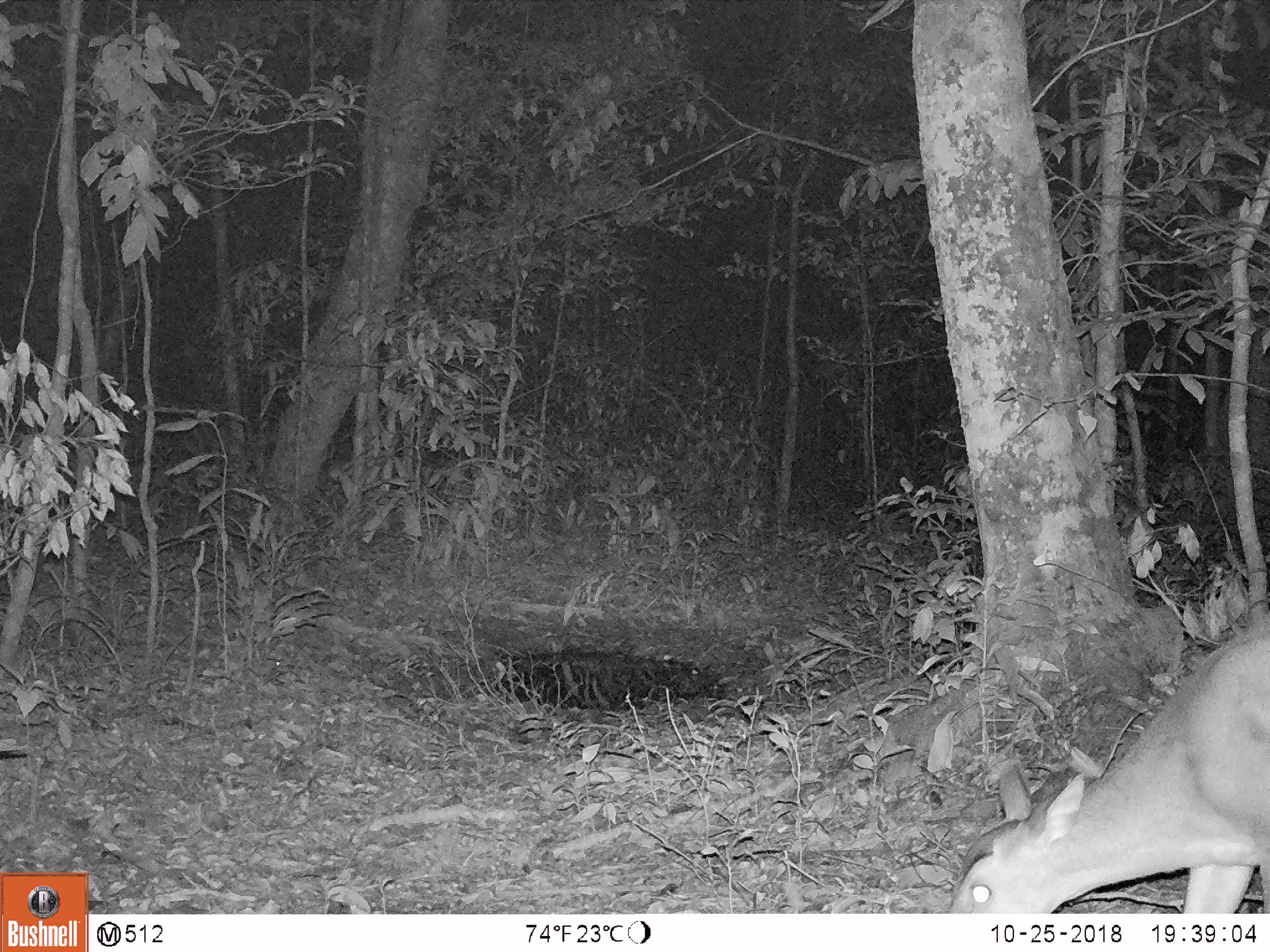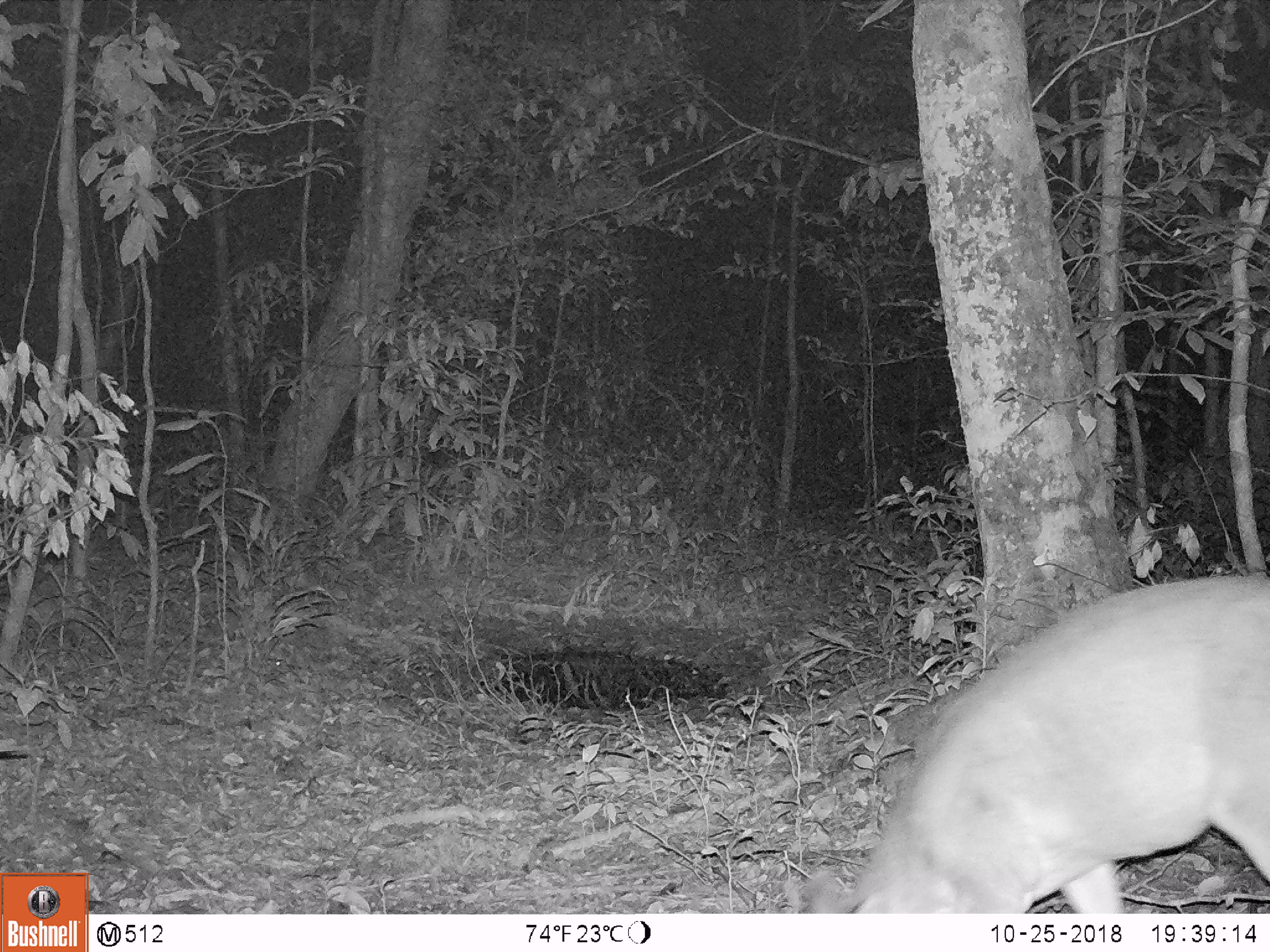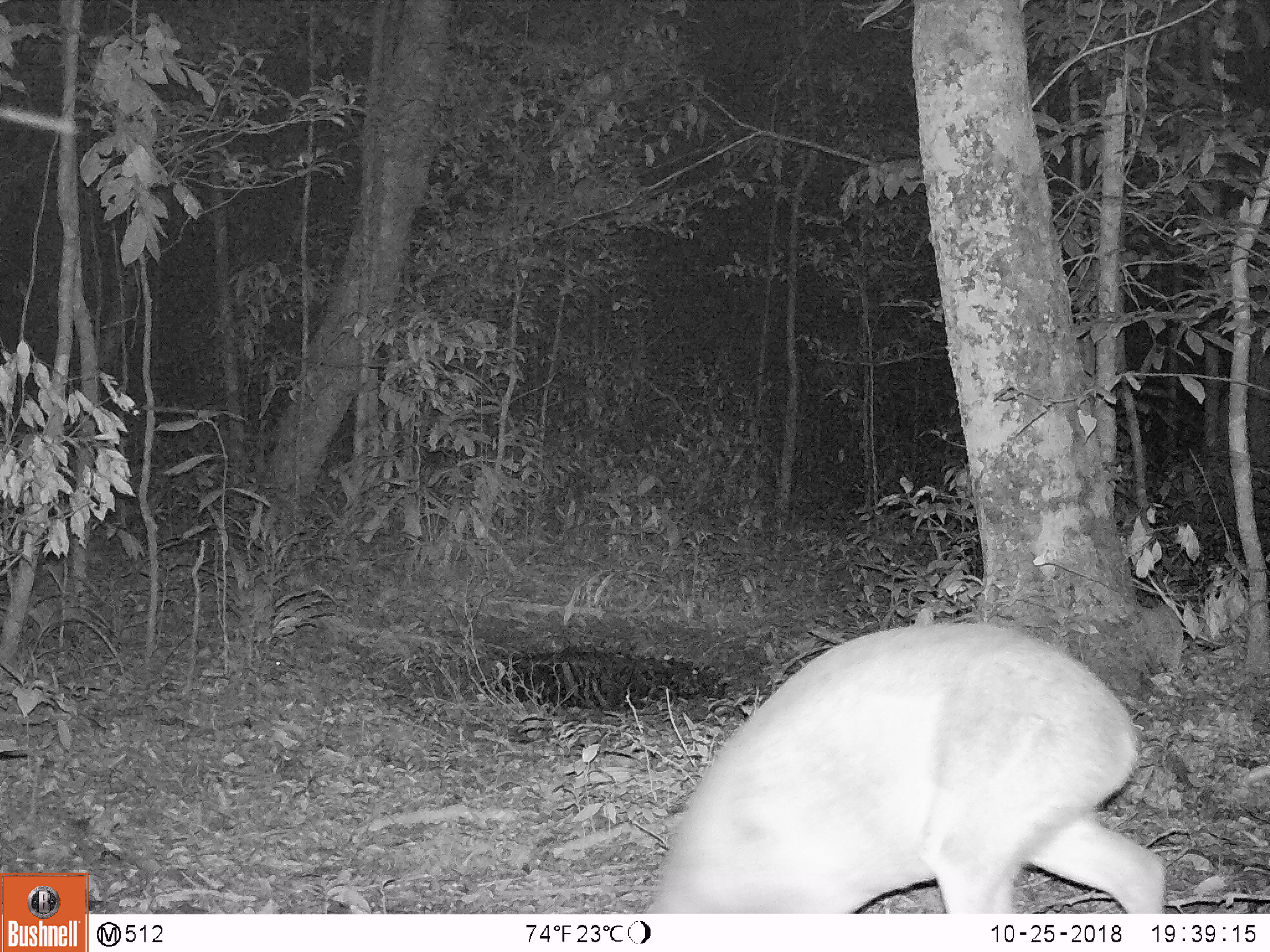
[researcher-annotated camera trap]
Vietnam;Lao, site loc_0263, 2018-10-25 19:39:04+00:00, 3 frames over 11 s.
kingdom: Animalia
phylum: Chordata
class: Mammalia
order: Artiodactyla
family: Cervidae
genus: Muntiacus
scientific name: Muntiacus vuquangensis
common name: large-antlered muntjac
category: large antlered muntjac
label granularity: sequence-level